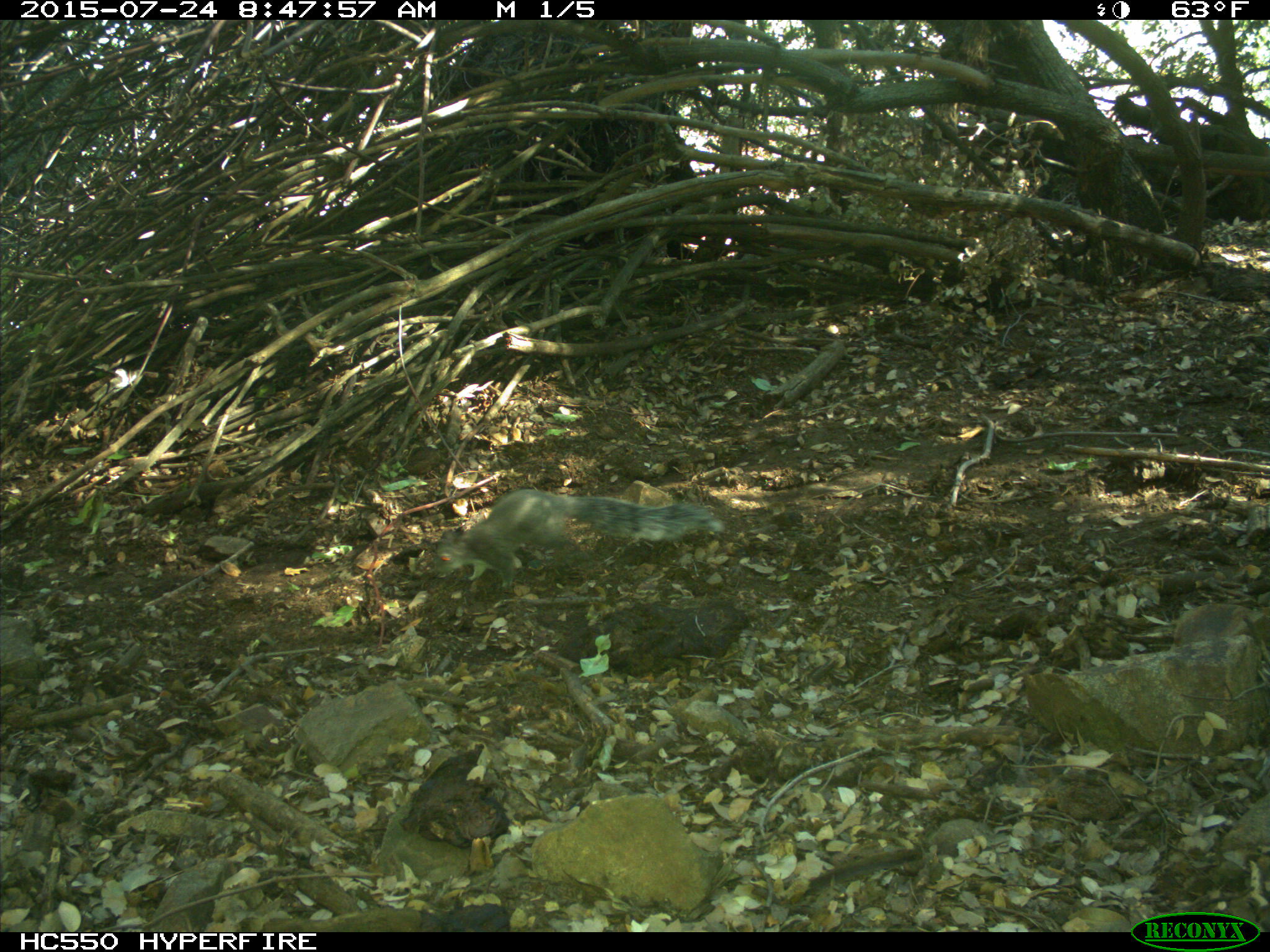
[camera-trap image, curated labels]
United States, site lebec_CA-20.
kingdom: Animalia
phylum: Chordata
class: Mammalia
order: Rodentia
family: Sciuridae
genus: Sciurus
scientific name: Sciurus carolinensis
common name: eastern gray squirrel